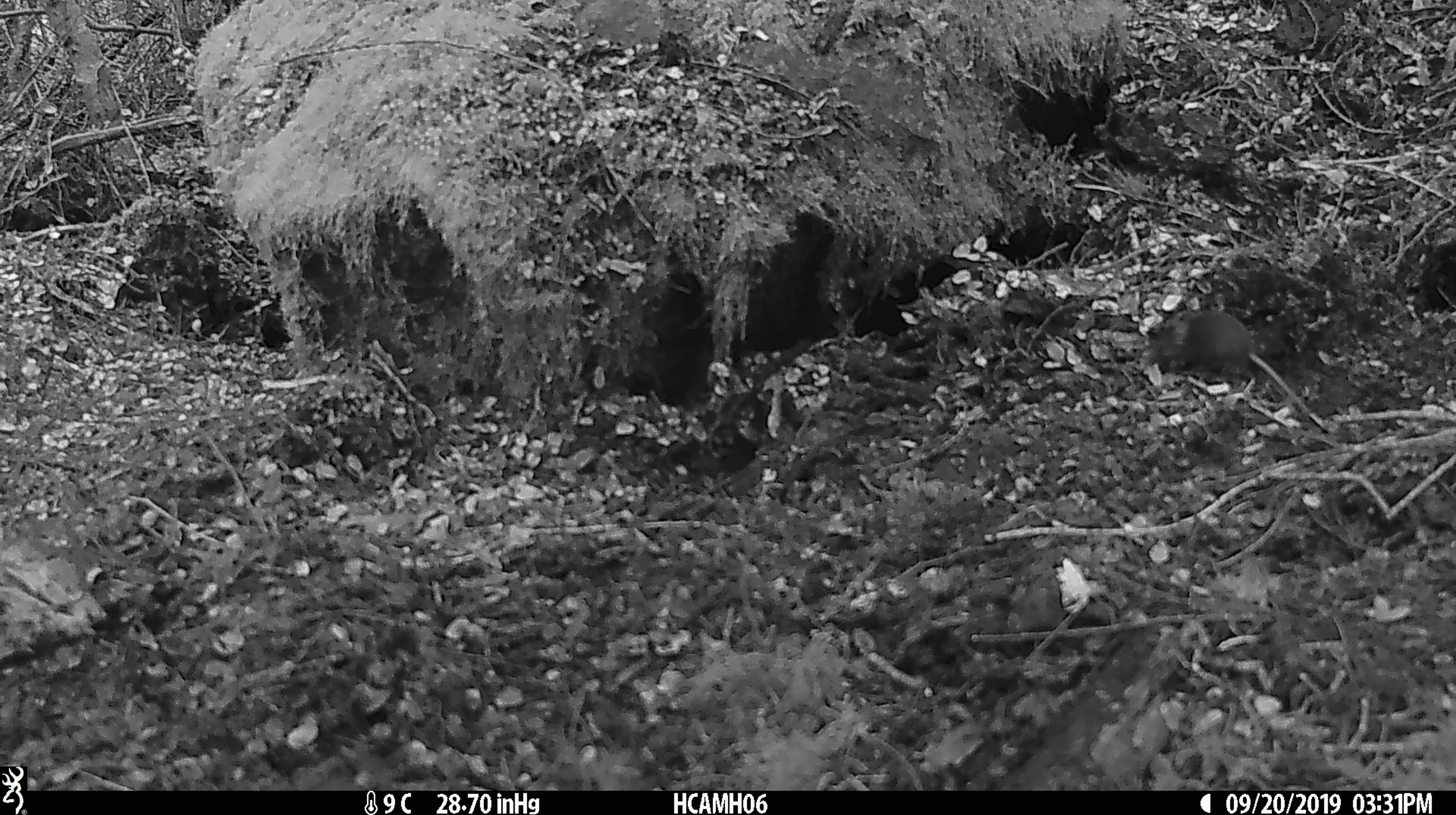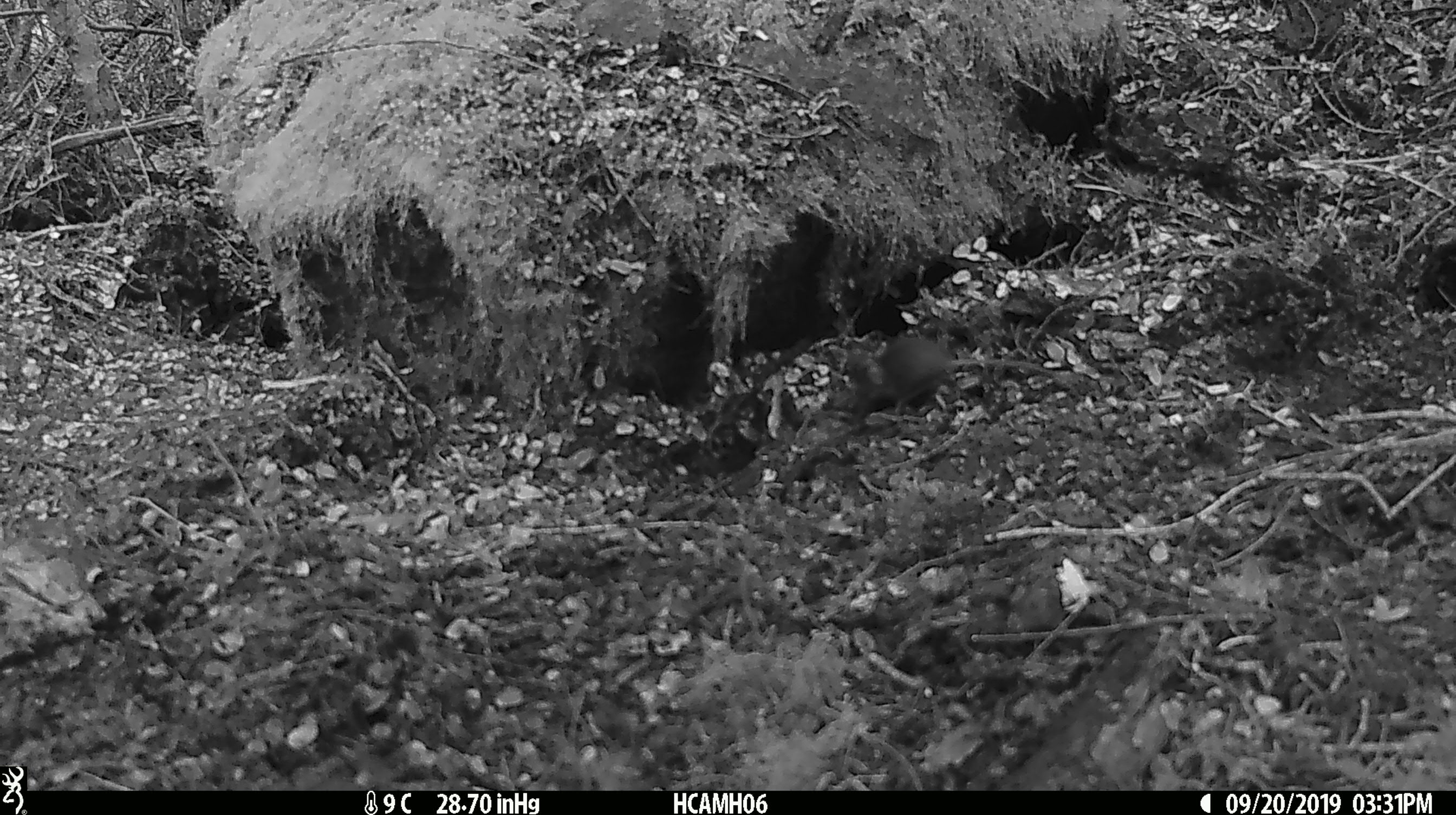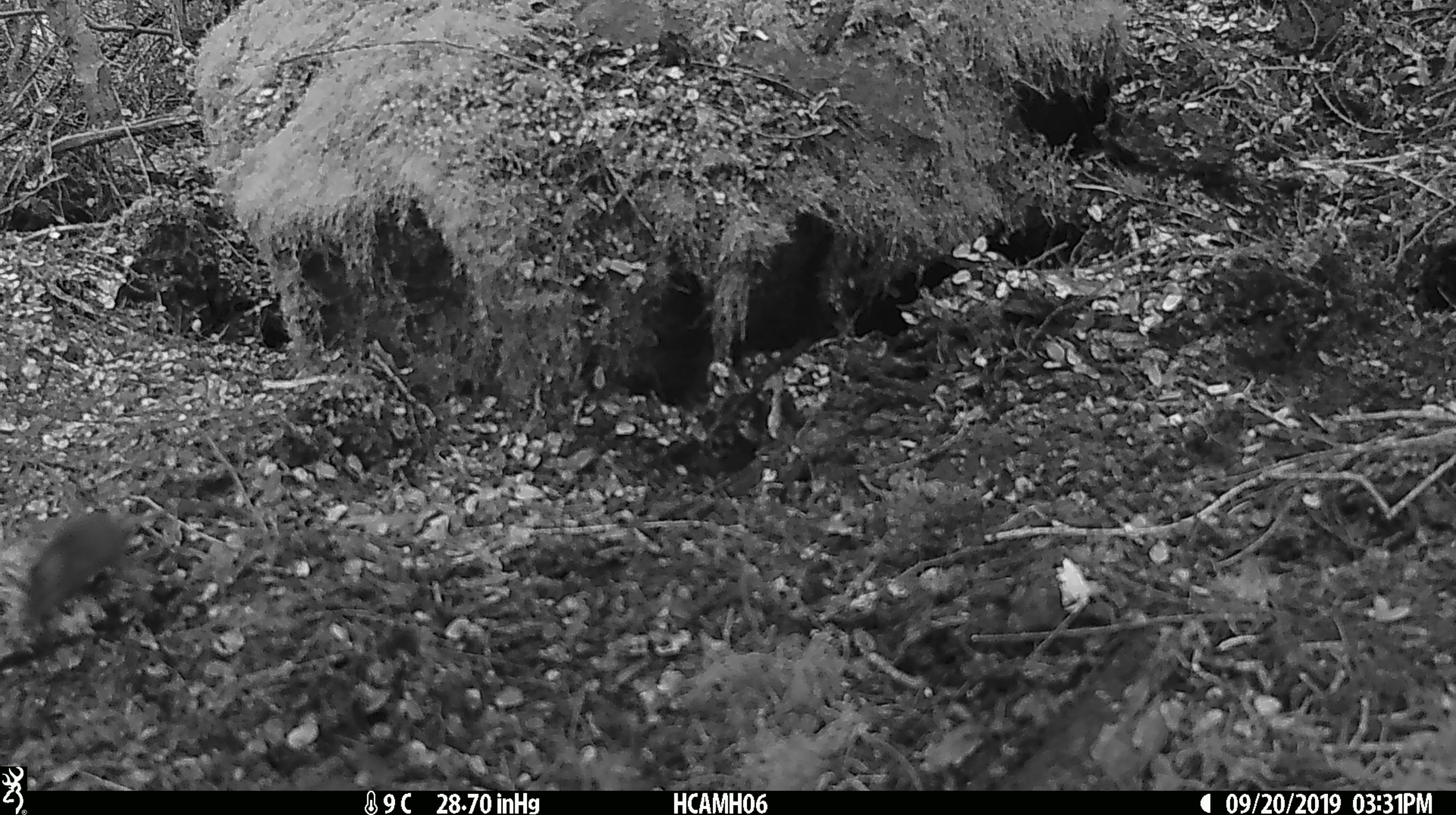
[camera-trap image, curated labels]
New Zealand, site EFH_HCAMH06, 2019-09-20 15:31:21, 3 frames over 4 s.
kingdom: Animalia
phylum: Chordata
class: Mammalia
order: Rodentia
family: Muridae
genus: Mus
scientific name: Mus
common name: mouse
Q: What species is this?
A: Mouse (Mus).